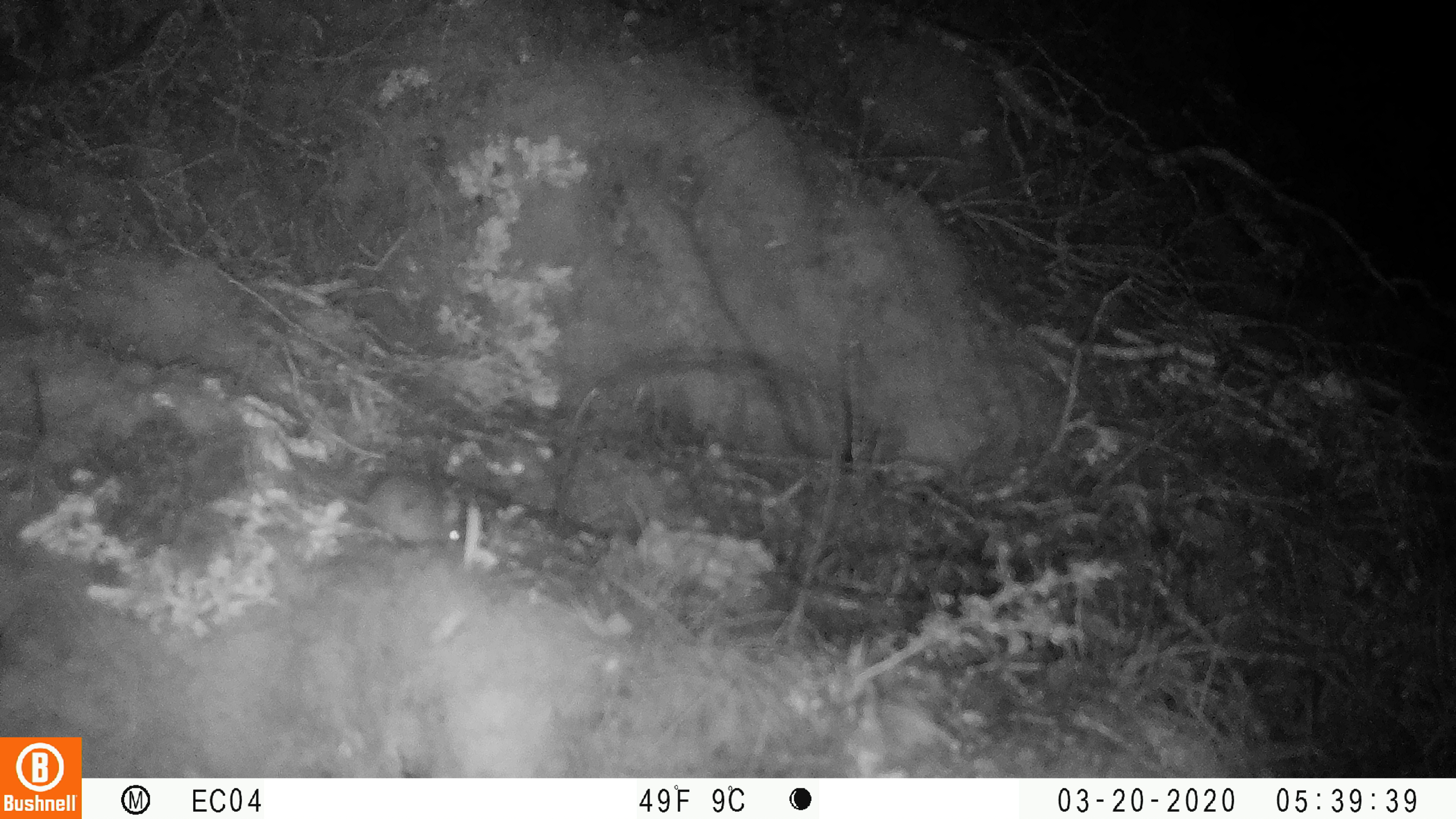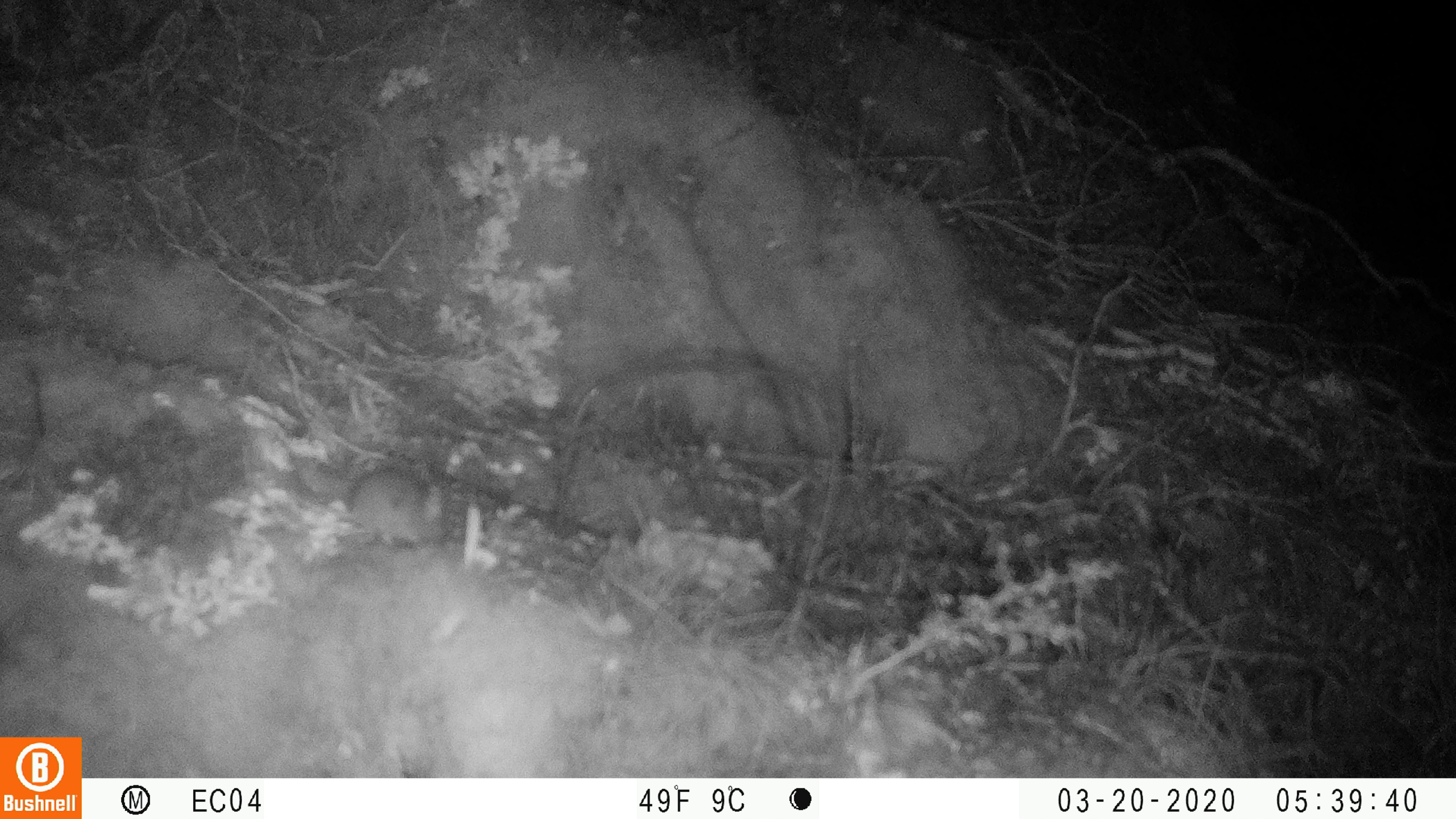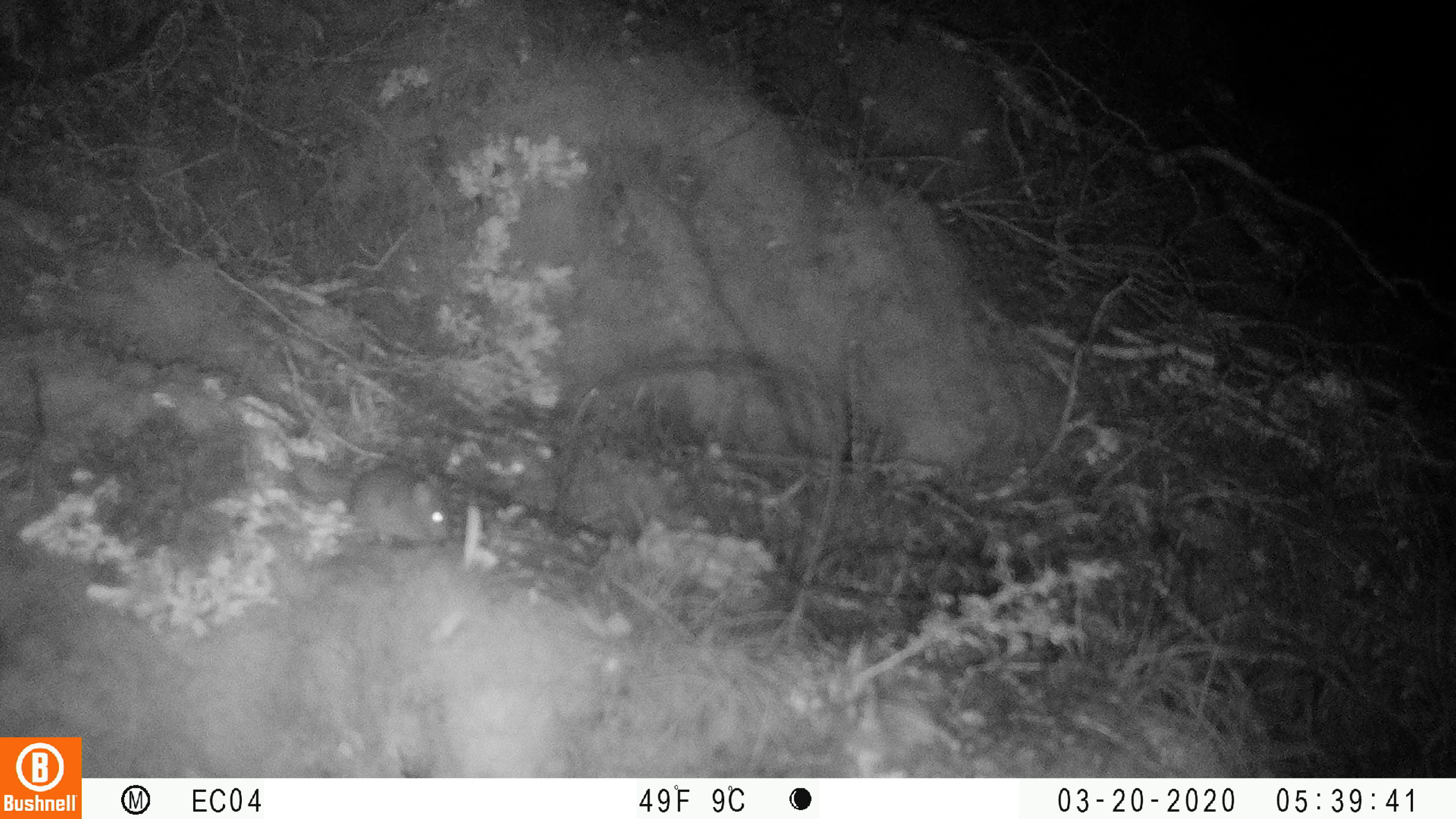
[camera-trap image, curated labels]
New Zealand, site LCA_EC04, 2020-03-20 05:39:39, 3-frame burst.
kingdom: Animalia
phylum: Chordata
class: Mammalia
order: Rodentia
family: Muridae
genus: Mus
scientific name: Mus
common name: mouse